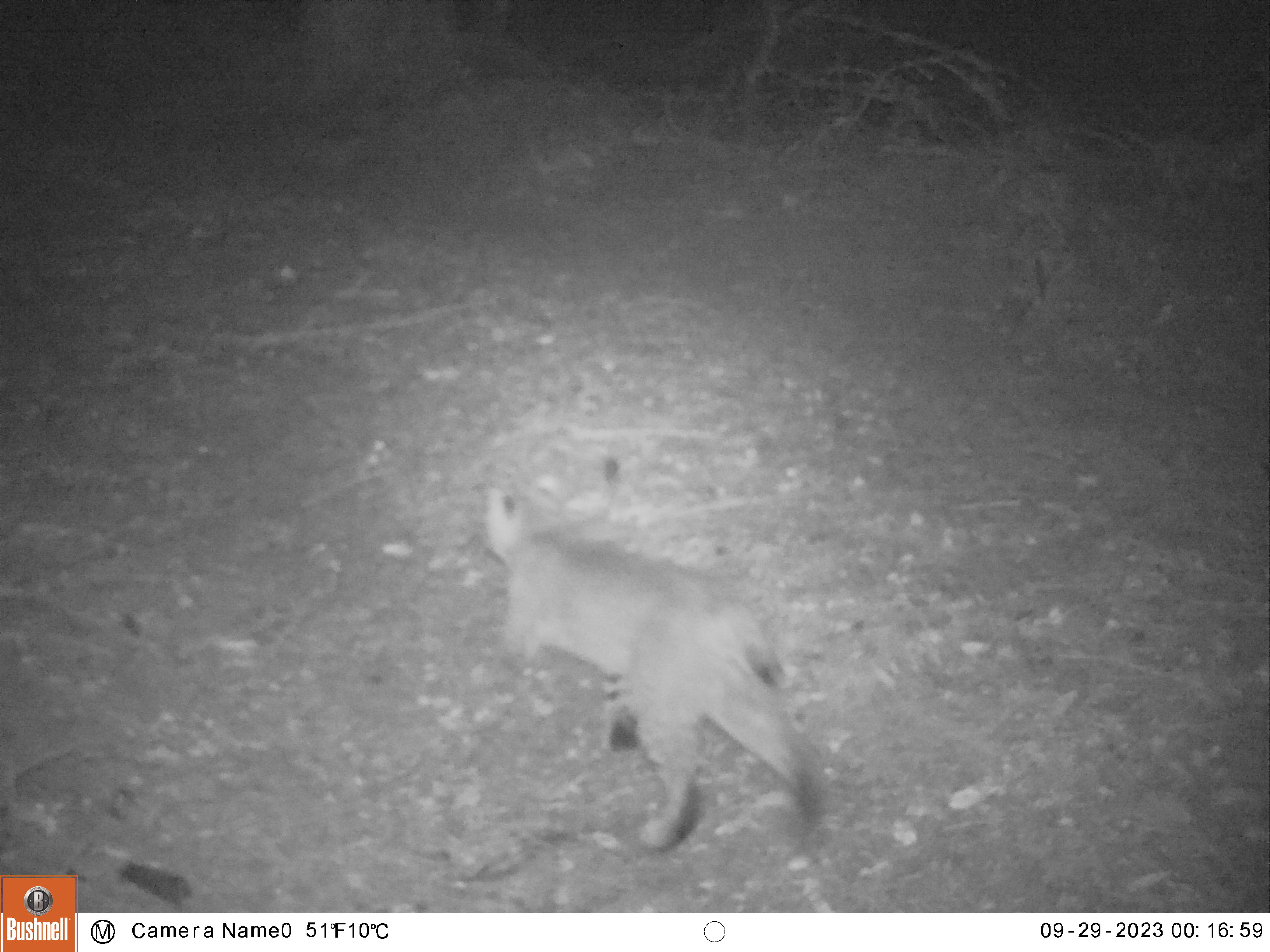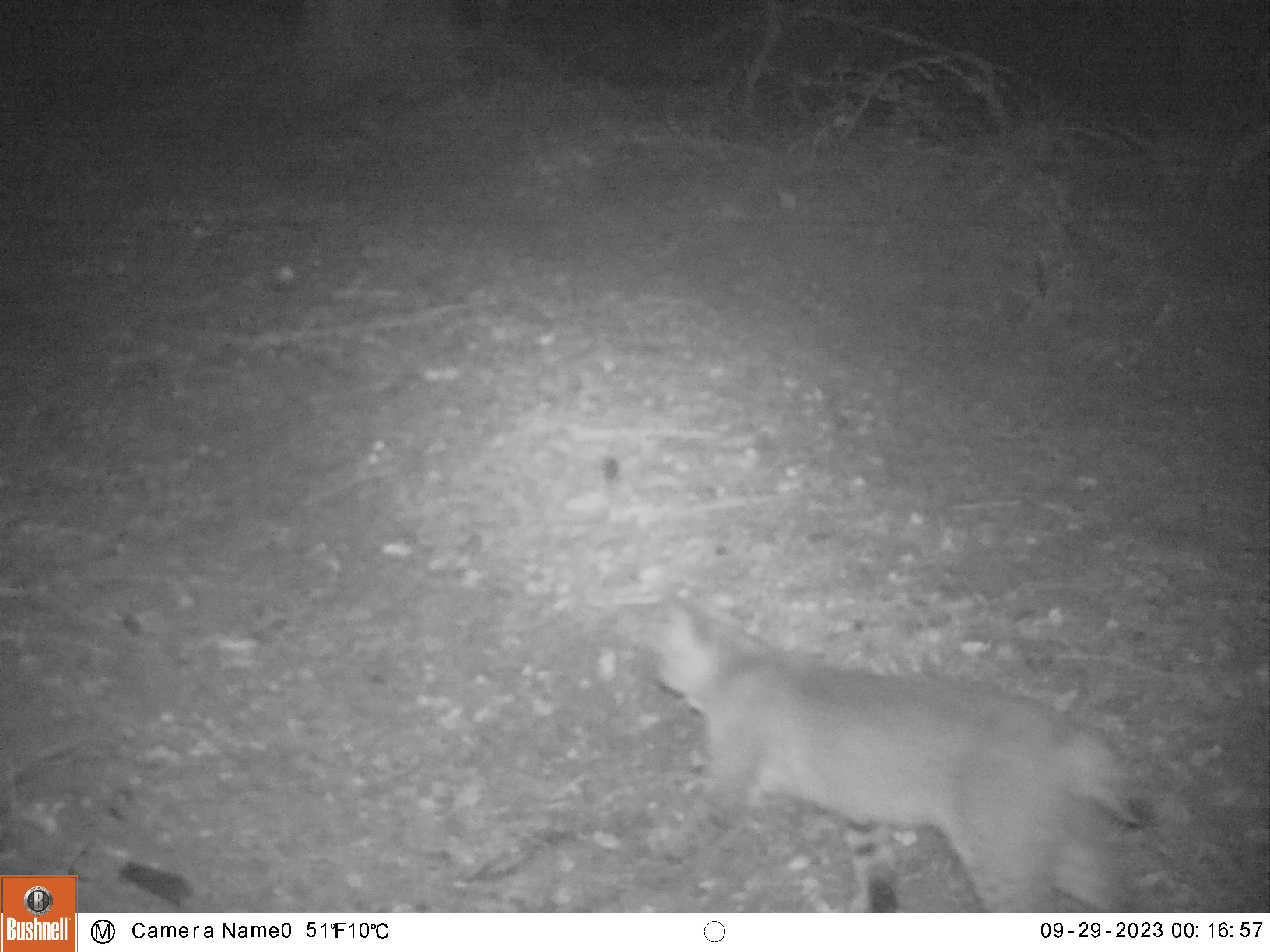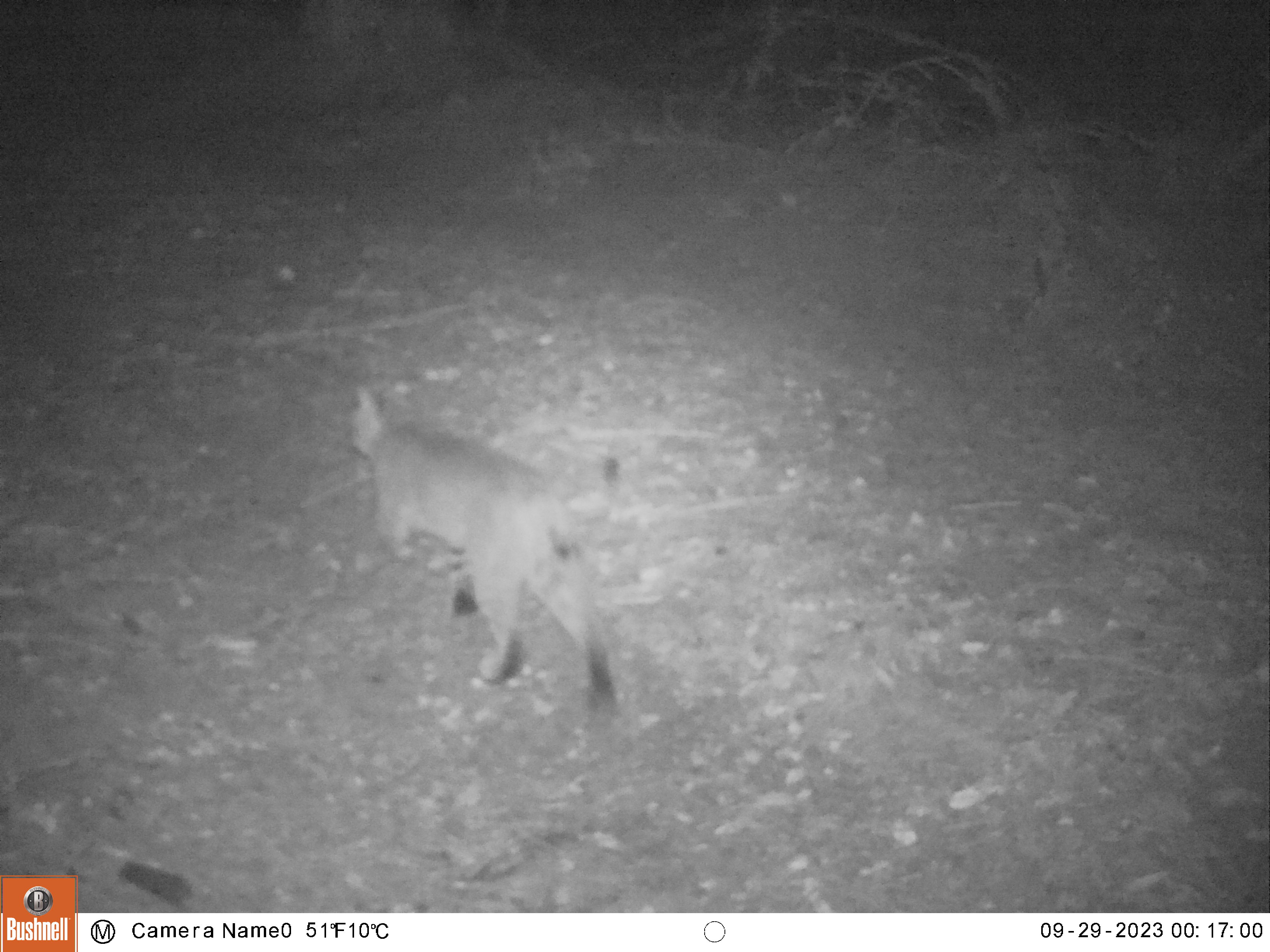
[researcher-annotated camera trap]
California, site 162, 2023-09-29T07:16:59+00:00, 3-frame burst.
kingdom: Animalia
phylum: Chordata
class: Mammalia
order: Carnivora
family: Felidae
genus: Lynx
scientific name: Lynx rufus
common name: bobcat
Bobcat (Lynx rufus).